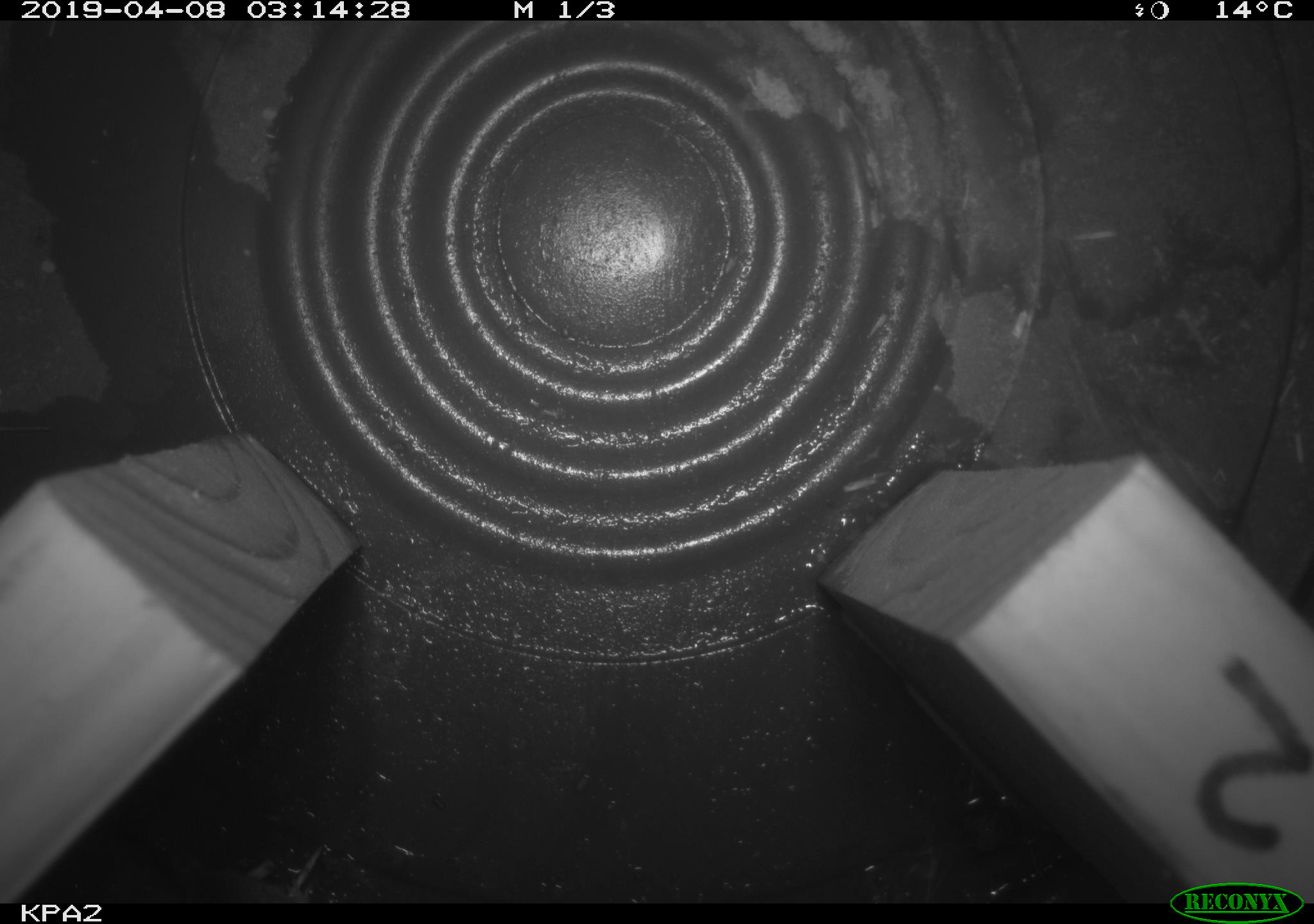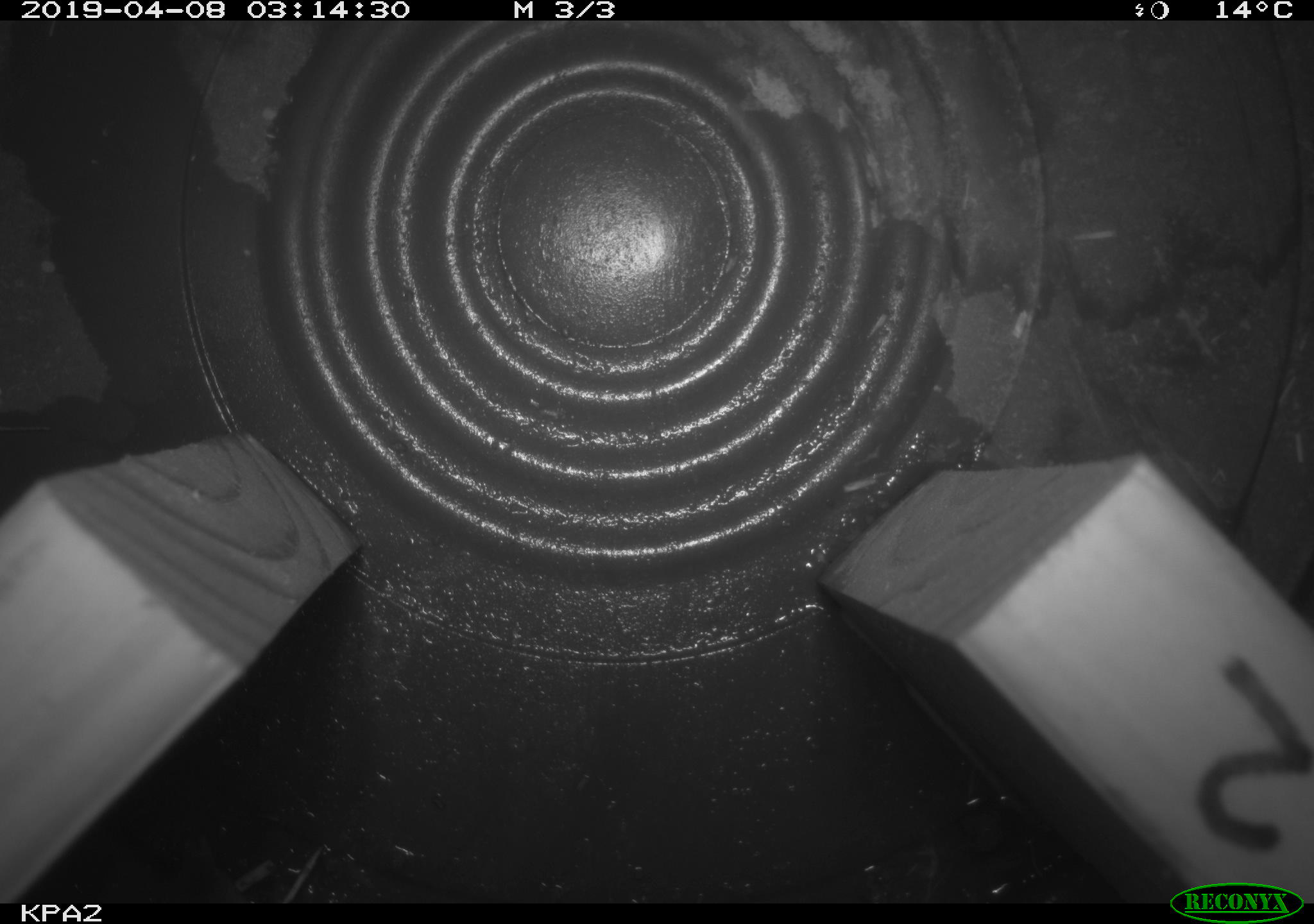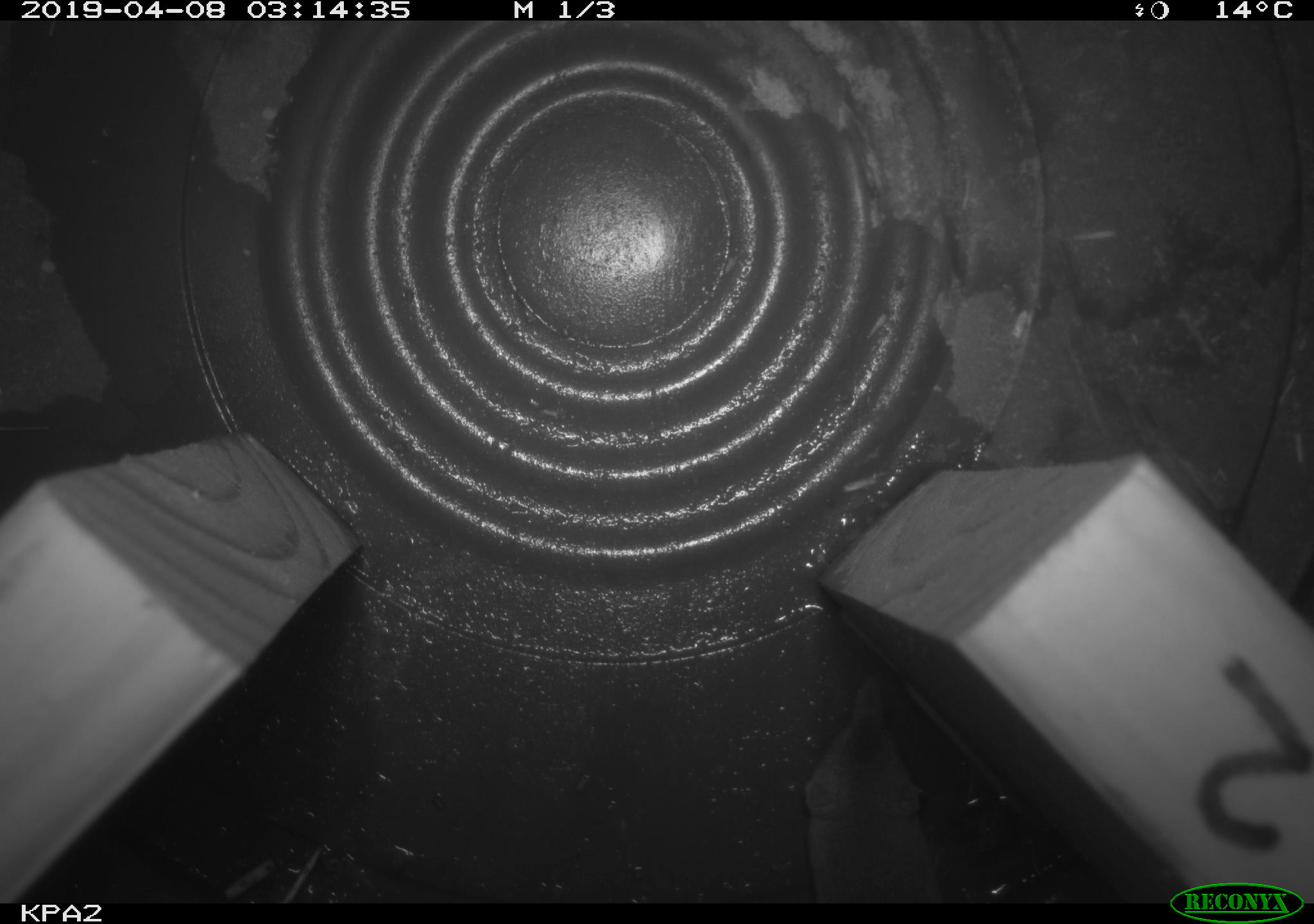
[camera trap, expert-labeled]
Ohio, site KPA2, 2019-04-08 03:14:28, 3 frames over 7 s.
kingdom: Animalia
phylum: Chordata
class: Mammalia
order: Eulipotyphla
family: Soricidae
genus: Sorex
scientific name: Sorex cinereus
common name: masked shrew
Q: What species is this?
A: Masked shrew (Sorex cinereus).